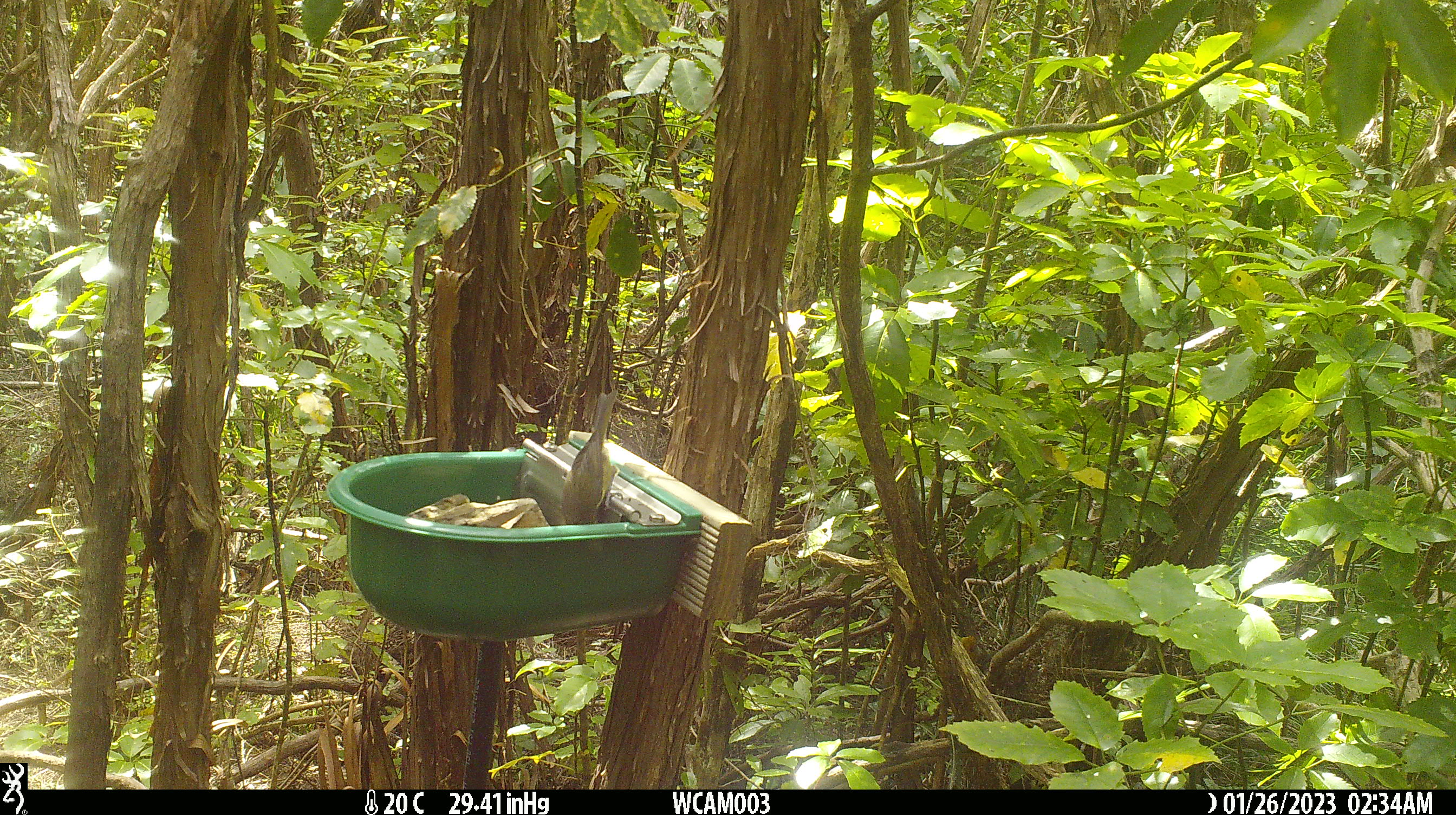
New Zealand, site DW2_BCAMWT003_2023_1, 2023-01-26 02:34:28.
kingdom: Animalia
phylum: Chordata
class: Aves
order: Passeriformes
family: Meliphagidae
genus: Anthornis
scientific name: Anthornis melanura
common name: new zealand bellbird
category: bellbird